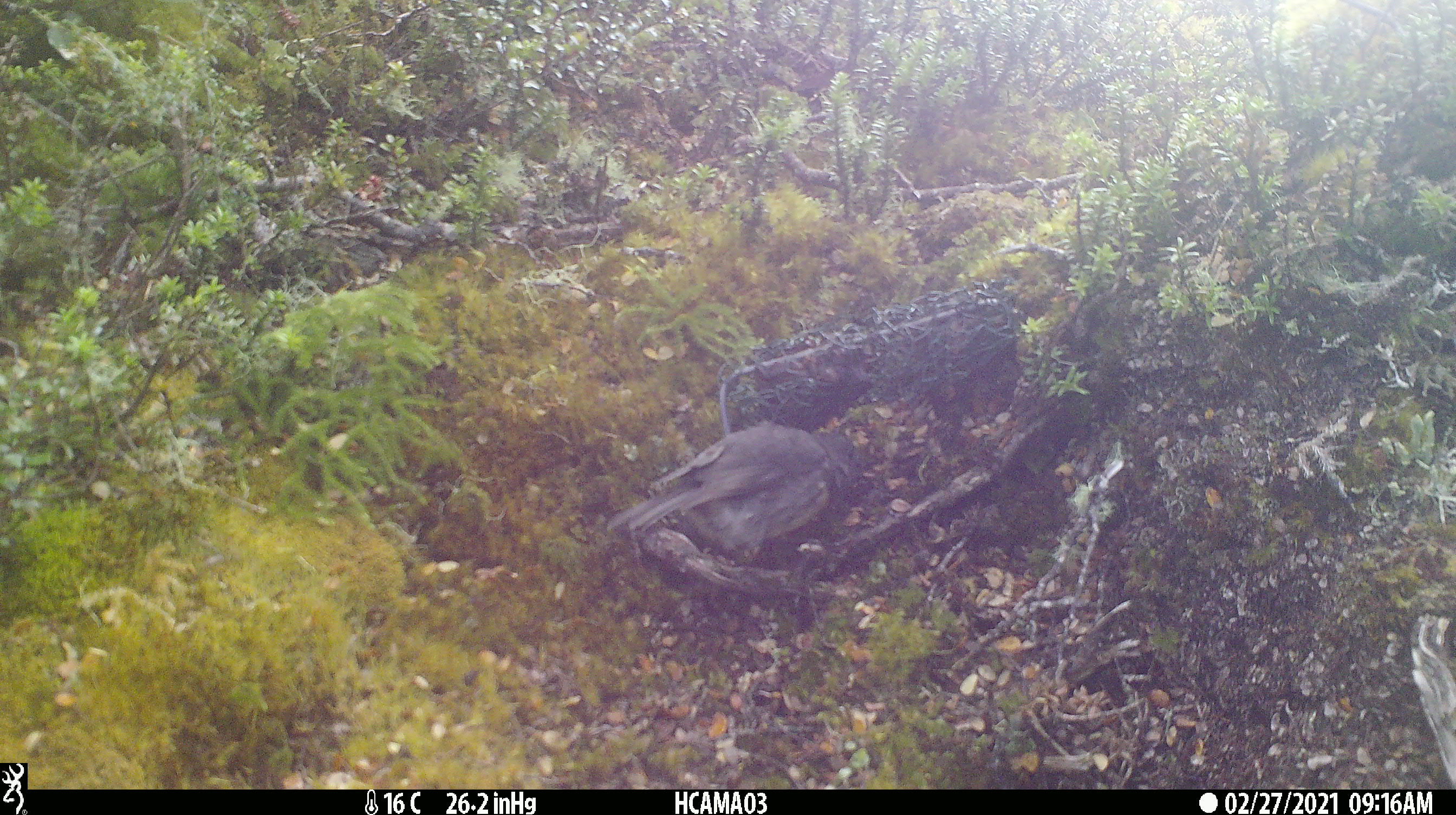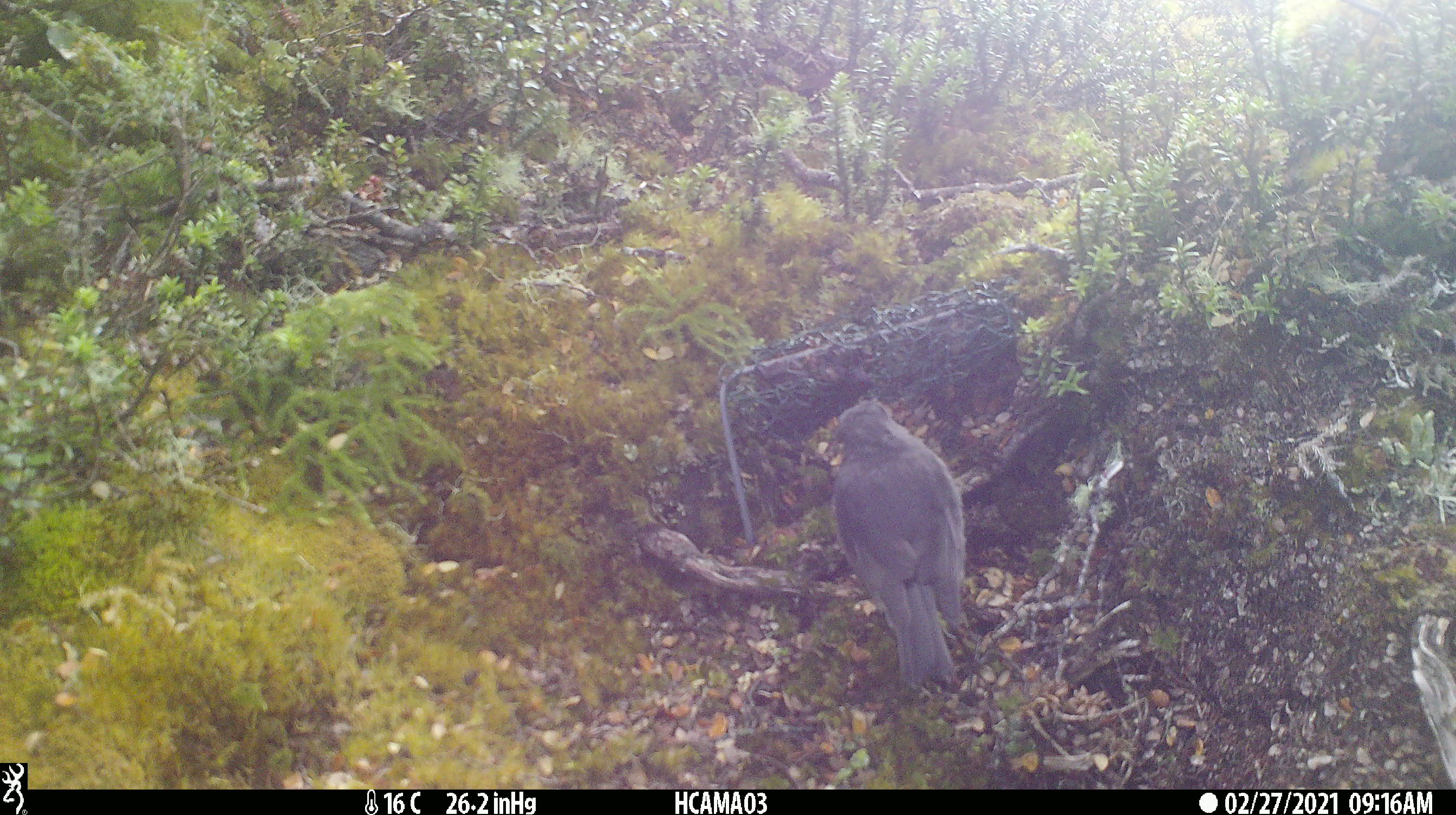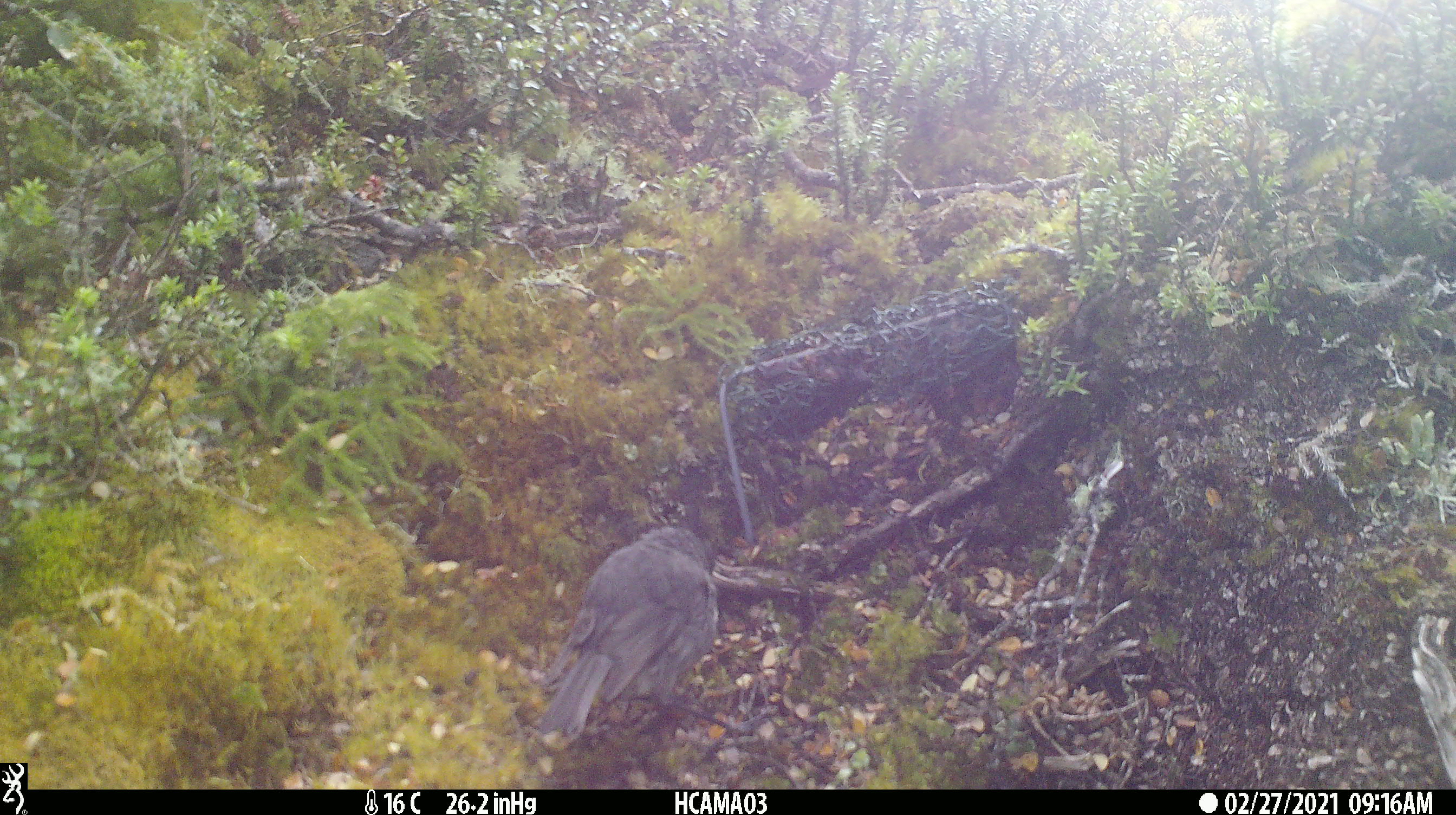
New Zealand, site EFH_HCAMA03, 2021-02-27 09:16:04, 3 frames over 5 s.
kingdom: Animalia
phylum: Chordata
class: Aves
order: Passeriformes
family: Petroicidae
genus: Petroica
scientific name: Petroica australis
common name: new zealand robin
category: robin